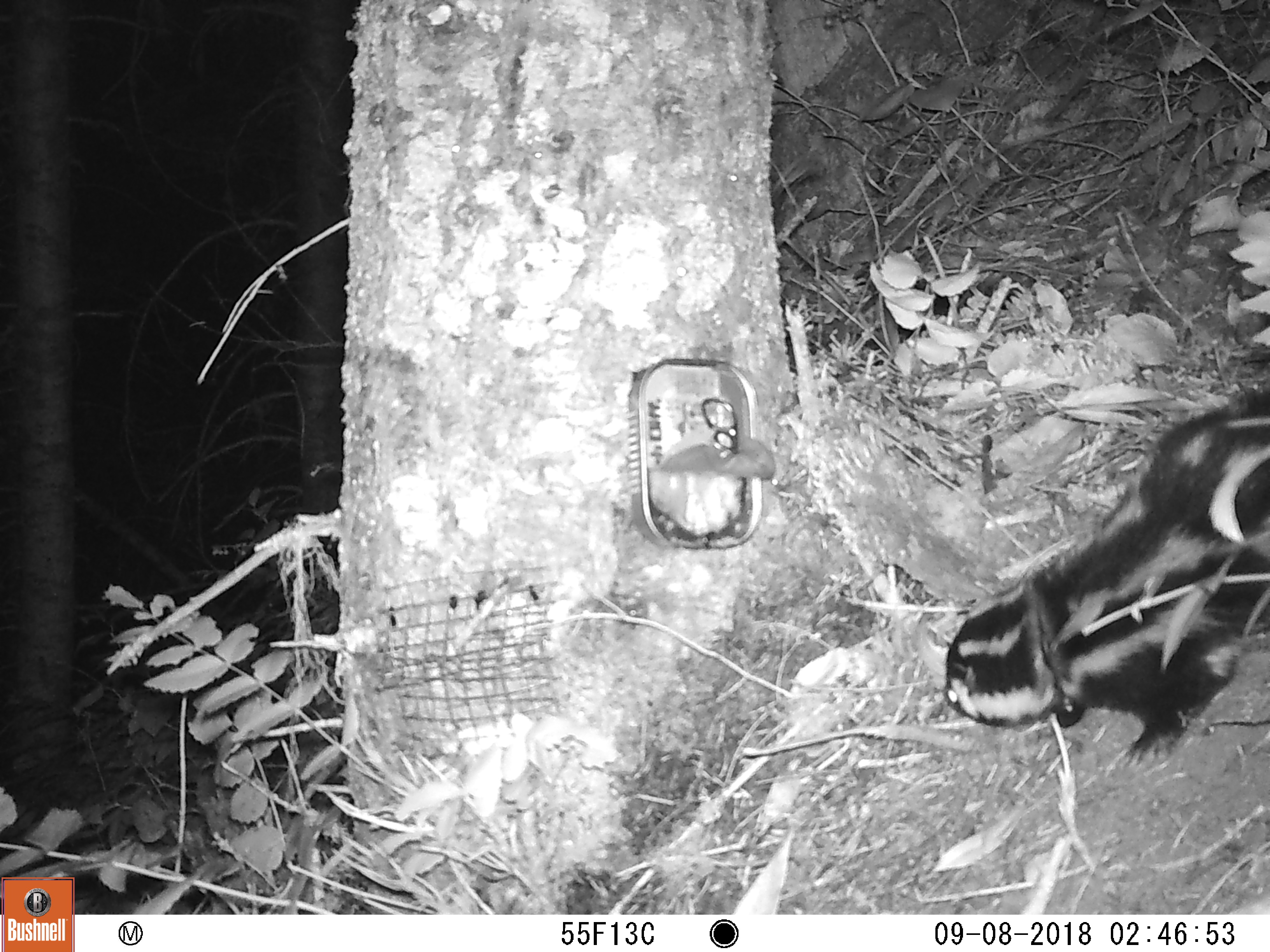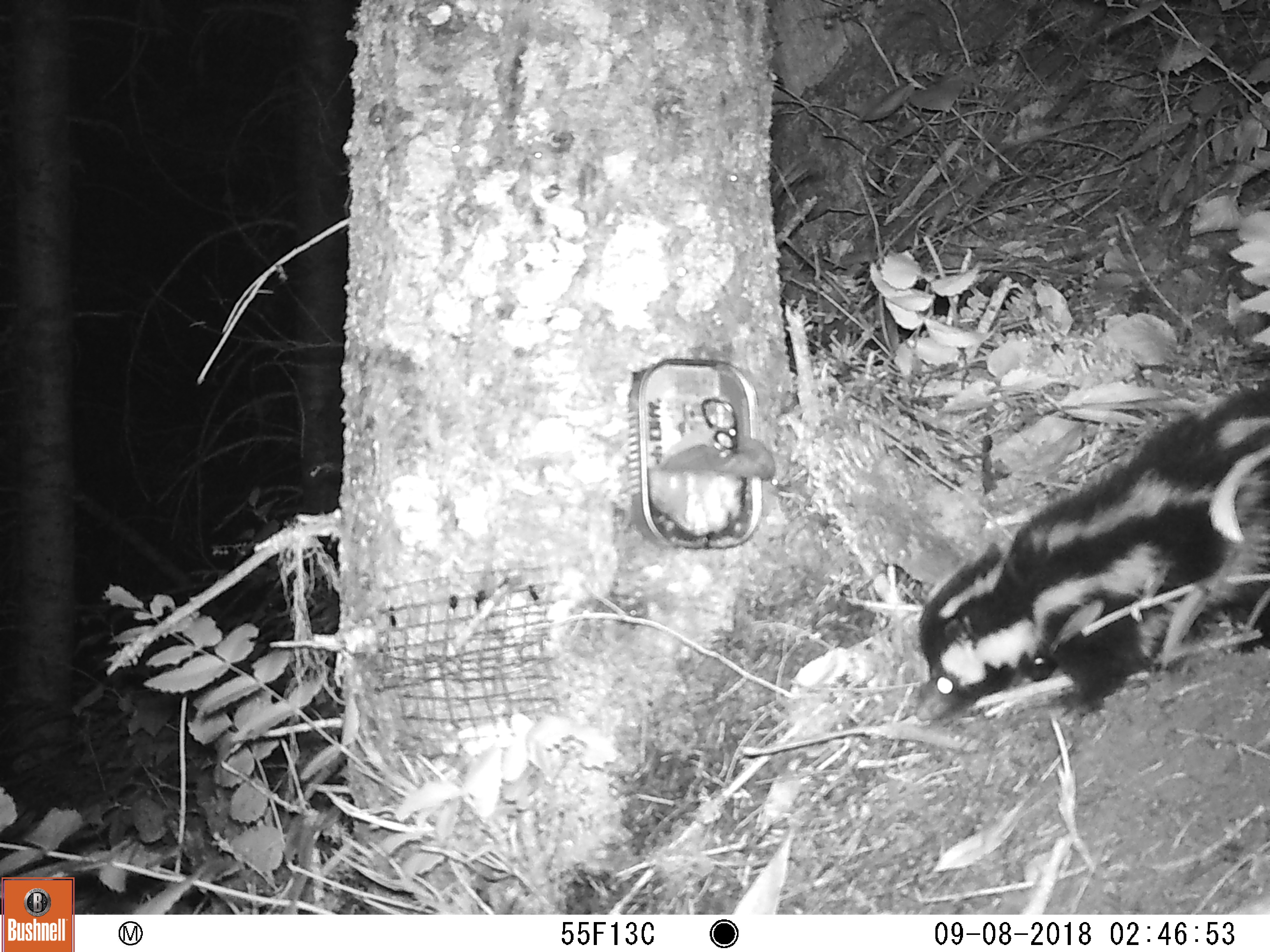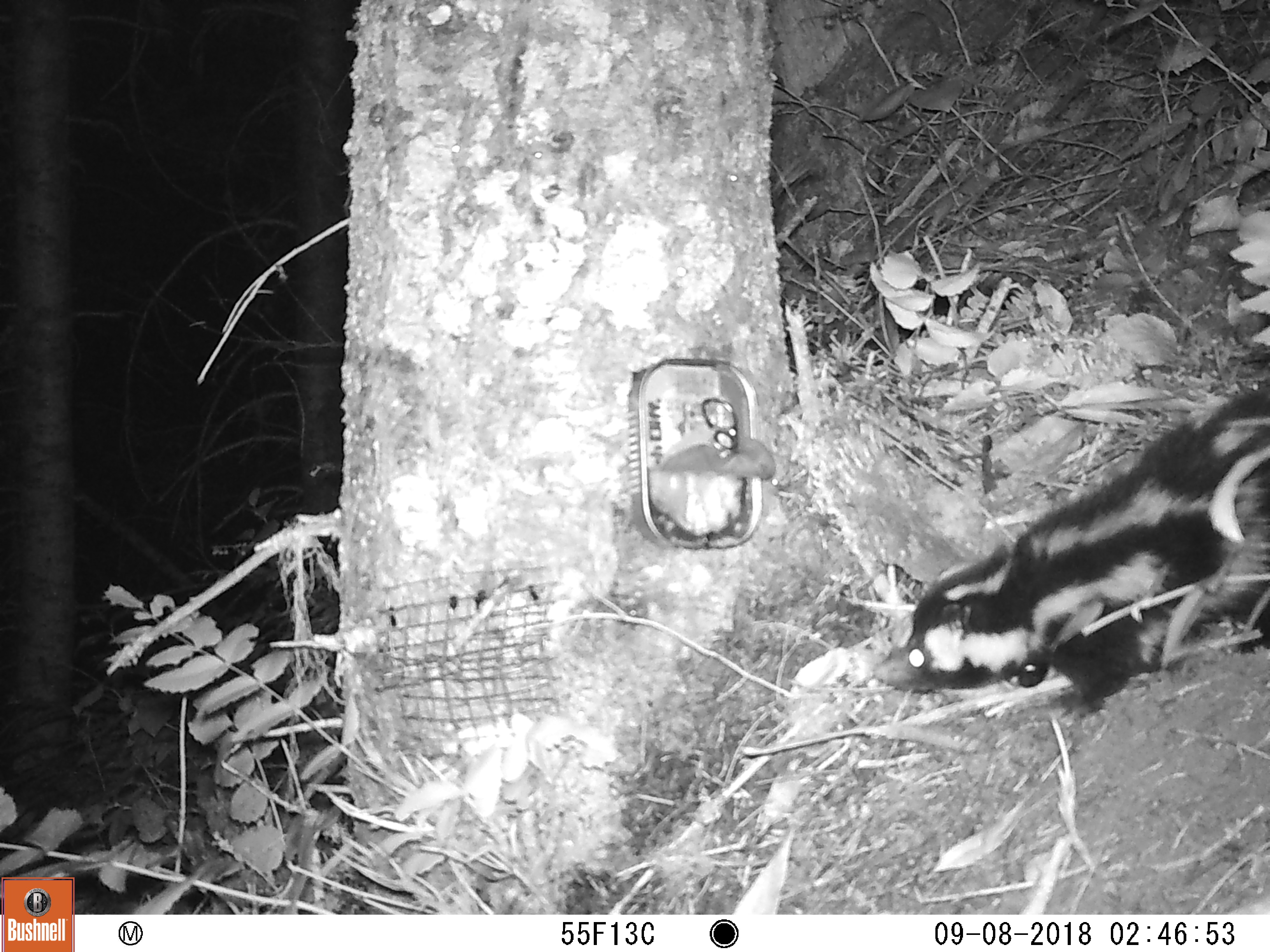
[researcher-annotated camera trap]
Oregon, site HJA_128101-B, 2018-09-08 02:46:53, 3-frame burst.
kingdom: Animalia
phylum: Chordata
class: Mammalia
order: Carnivora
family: Mephitidae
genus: Spilogale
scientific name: Spilogale gracilis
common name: western spotted skunk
Western spotted skunk (Spilogale gracilis).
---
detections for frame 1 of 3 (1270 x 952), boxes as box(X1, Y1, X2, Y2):
western spotted skunk: box(877, 367, 1263, 752)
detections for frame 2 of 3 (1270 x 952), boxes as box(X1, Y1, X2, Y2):
western spotted skunk: box(867, 362, 1263, 763)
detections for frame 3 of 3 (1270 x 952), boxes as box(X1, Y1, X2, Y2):
western spotted skunk: box(821, 365, 1263, 727)